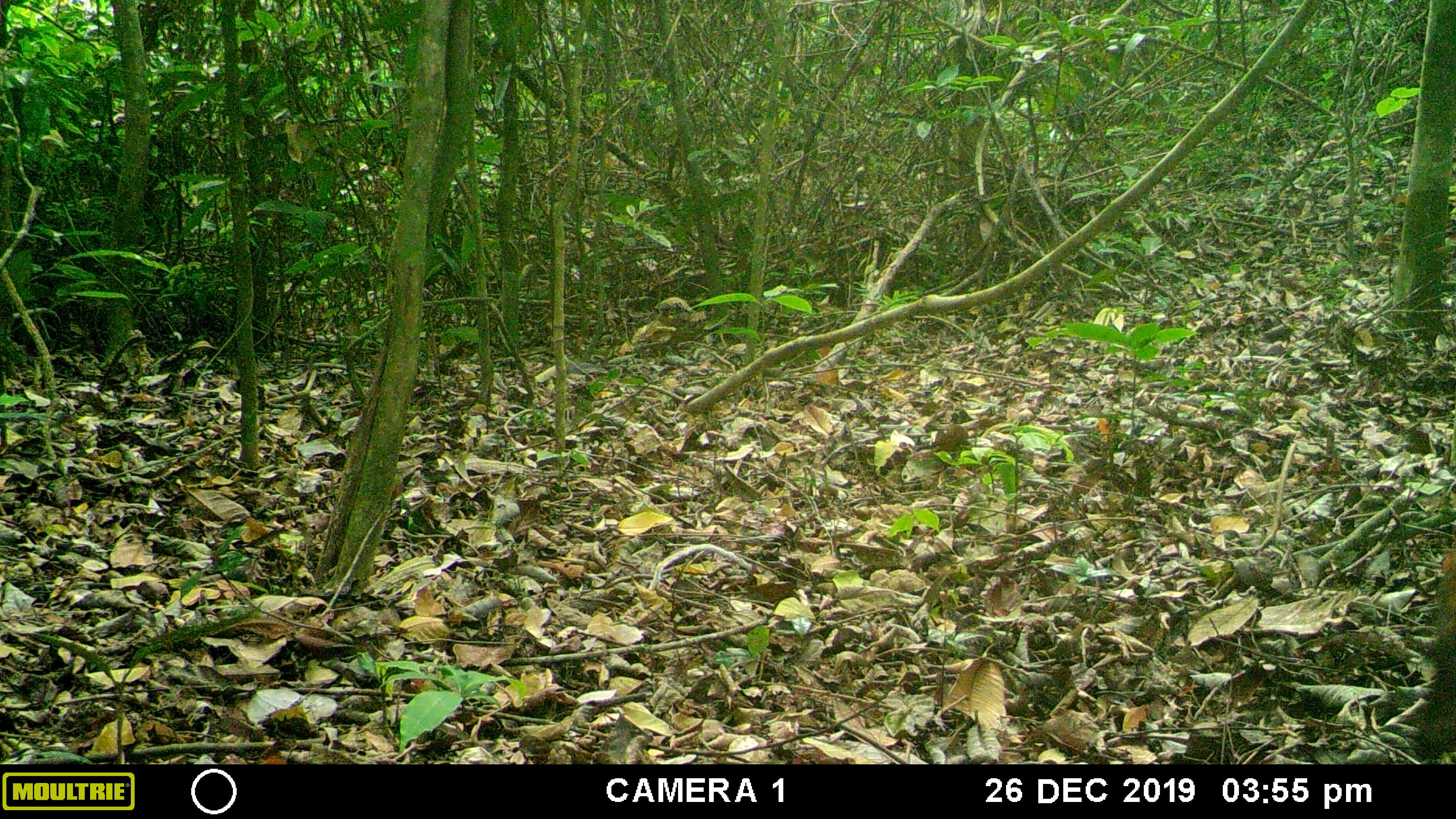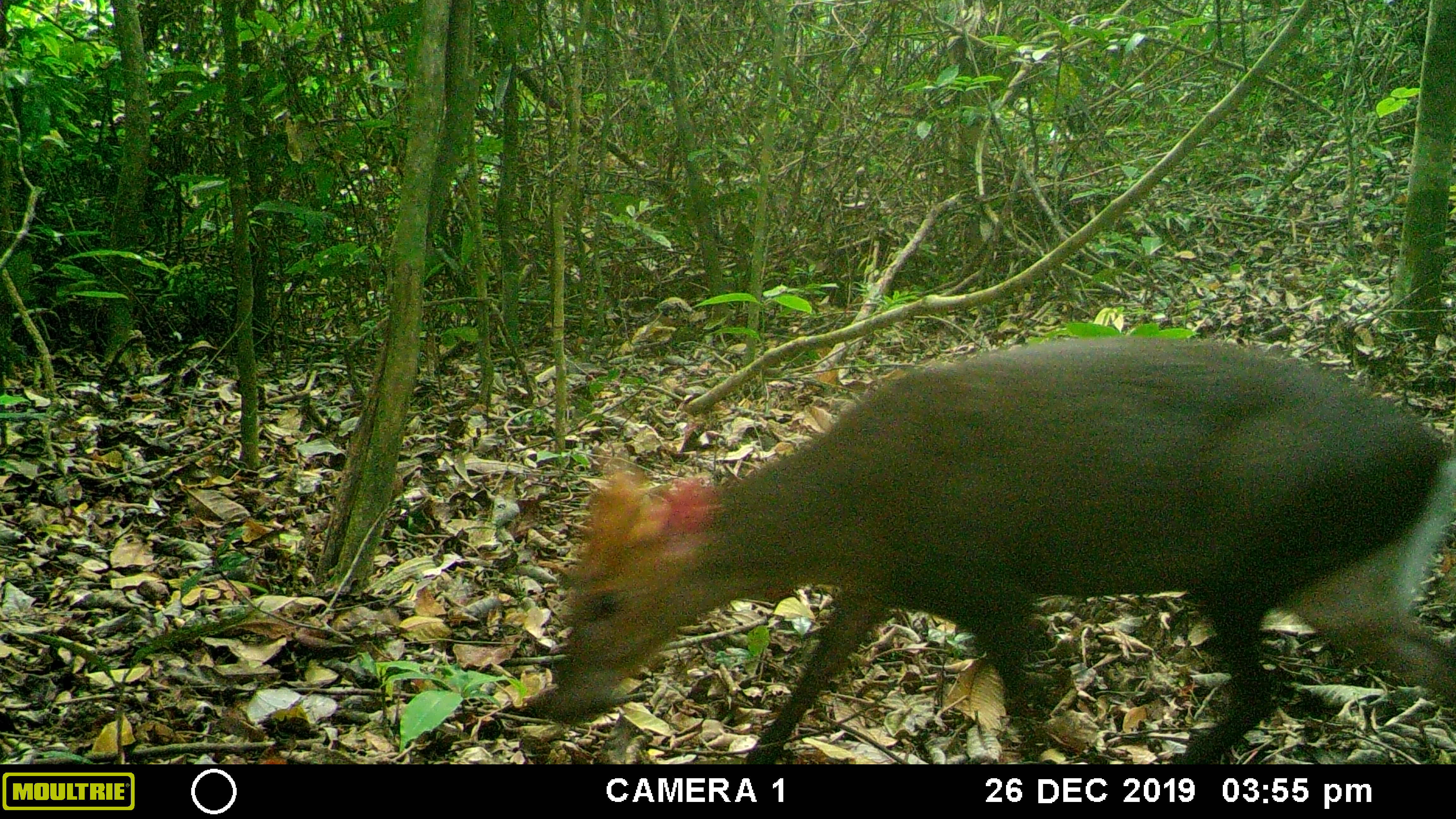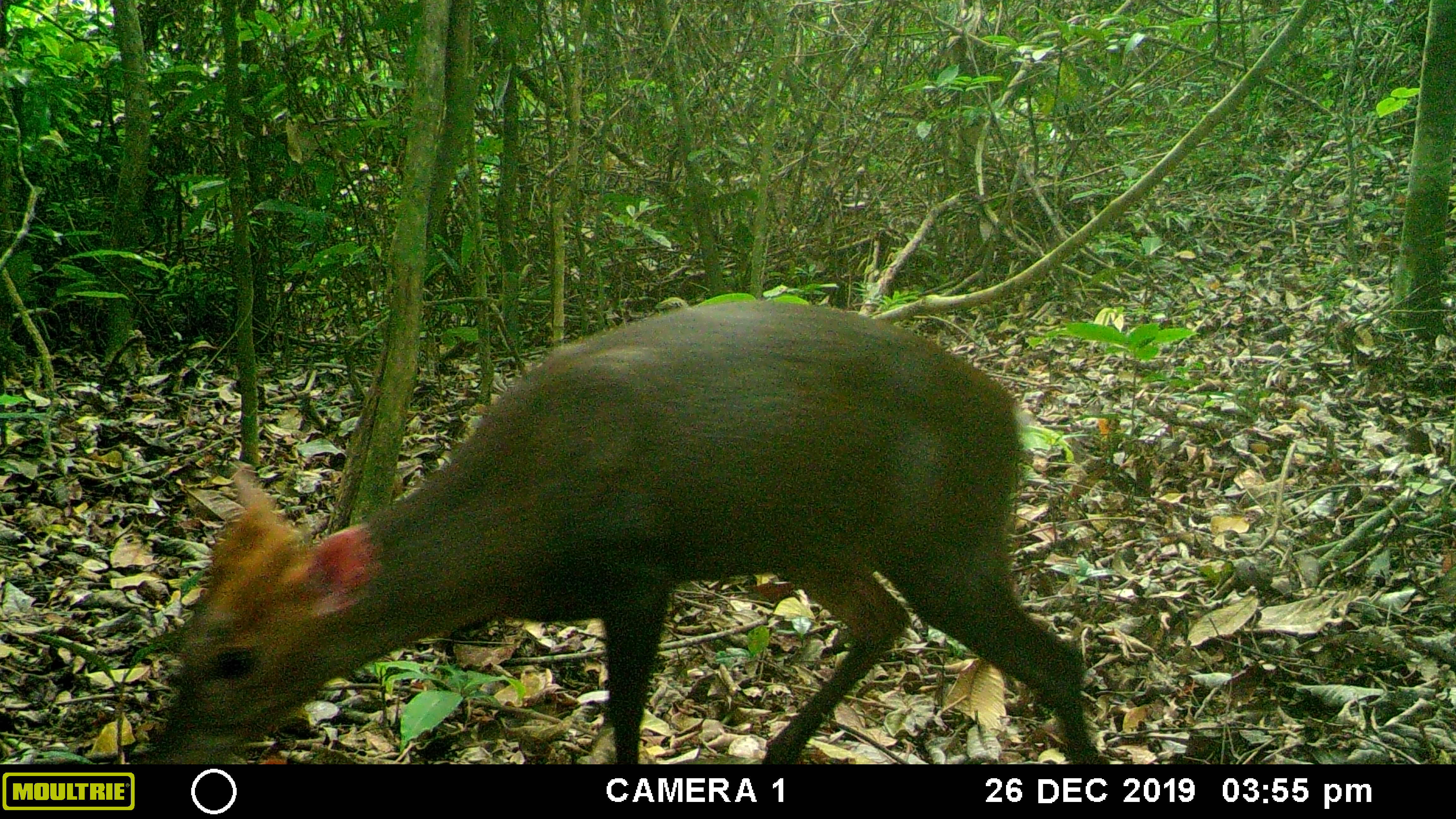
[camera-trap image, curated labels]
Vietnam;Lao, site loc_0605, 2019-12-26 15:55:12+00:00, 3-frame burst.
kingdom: Animalia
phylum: Chordata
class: Mammalia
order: Artiodactyla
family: Cervidae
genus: Muntiacus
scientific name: Muntiacus rooseveltorum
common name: roosevelt's muntjac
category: roosevelts muntjac group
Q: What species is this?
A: Roosevelts muntjac group (roosevelt's muntjac) (Muntiacus rooseveltorum).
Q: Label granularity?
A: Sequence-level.